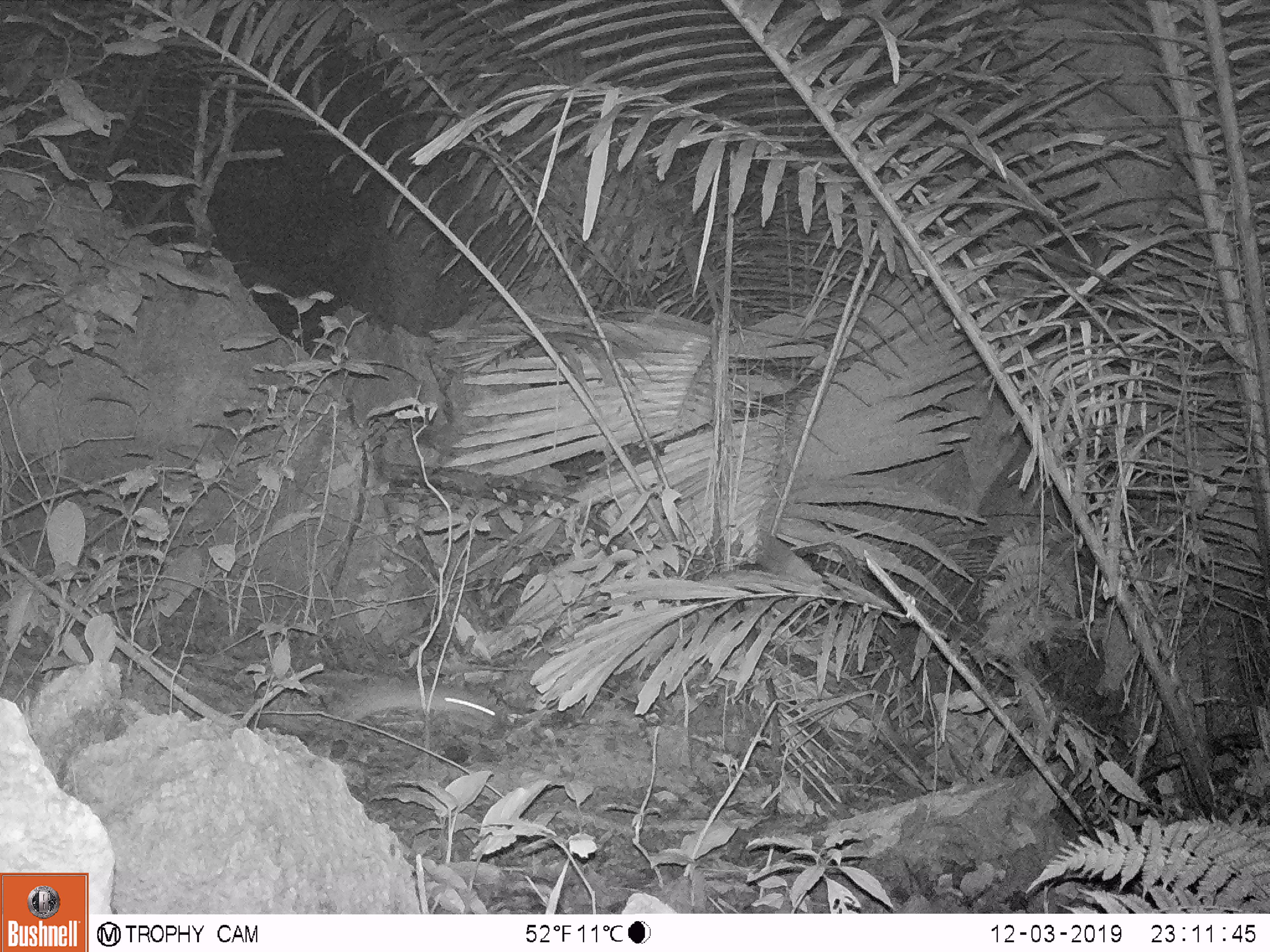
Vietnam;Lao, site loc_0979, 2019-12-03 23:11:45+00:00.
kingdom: Animalia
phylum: Chordata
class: Mammalia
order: Rodentia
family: Muridae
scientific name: Muridae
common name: old-world mice and rats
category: unidentified murid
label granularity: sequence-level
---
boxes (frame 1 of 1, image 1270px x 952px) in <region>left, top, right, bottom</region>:
unidentified murid: <region>318, 675, 510, 733</region>